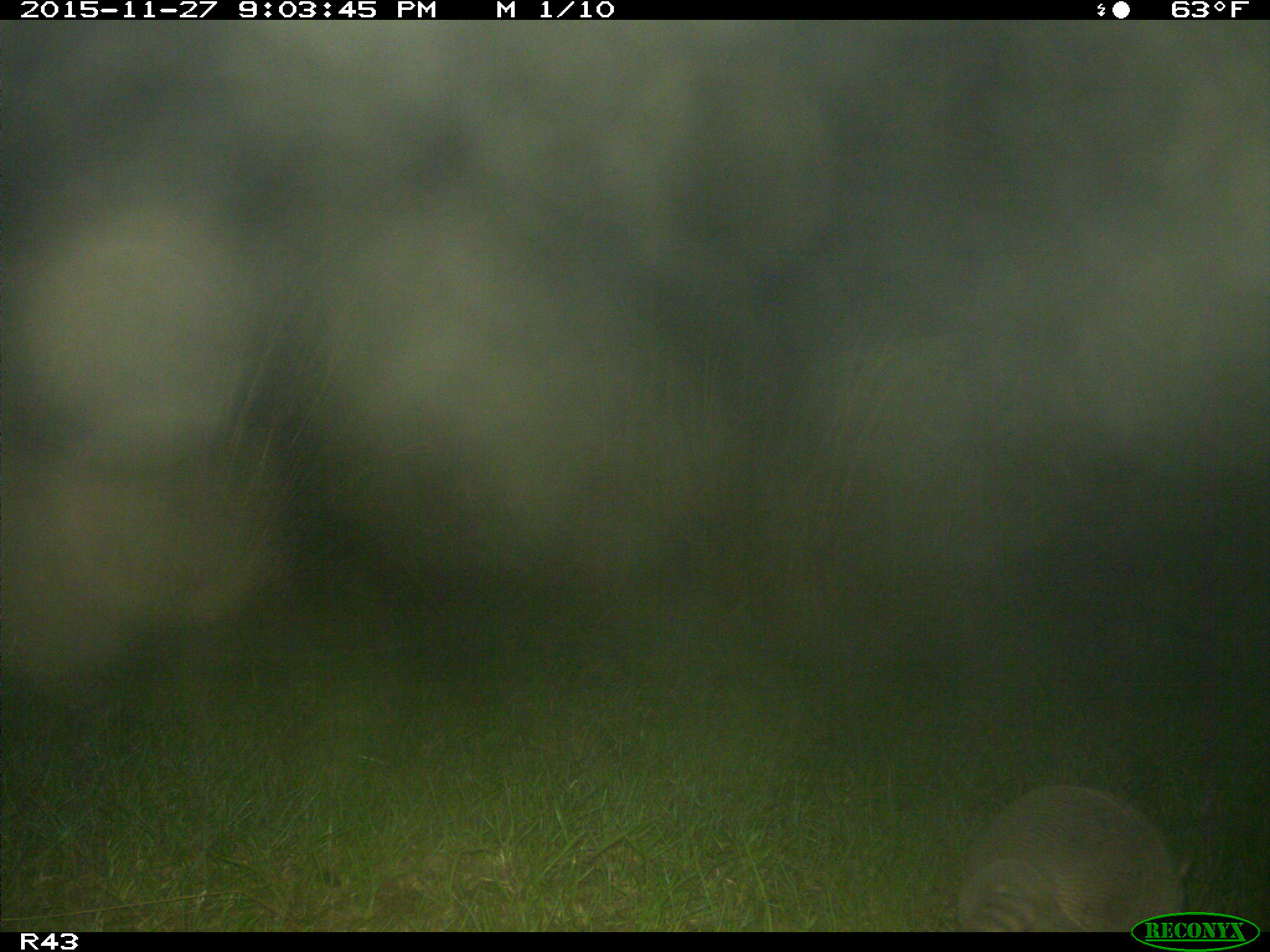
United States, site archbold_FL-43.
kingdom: Animalia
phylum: Chordata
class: Mammalia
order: Cingulata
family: Dasypodidae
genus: Dasypus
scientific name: Dasypus novemcinctus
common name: nine-banded armadillo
Dasypus novemcinctus (nine-banded armadillo).